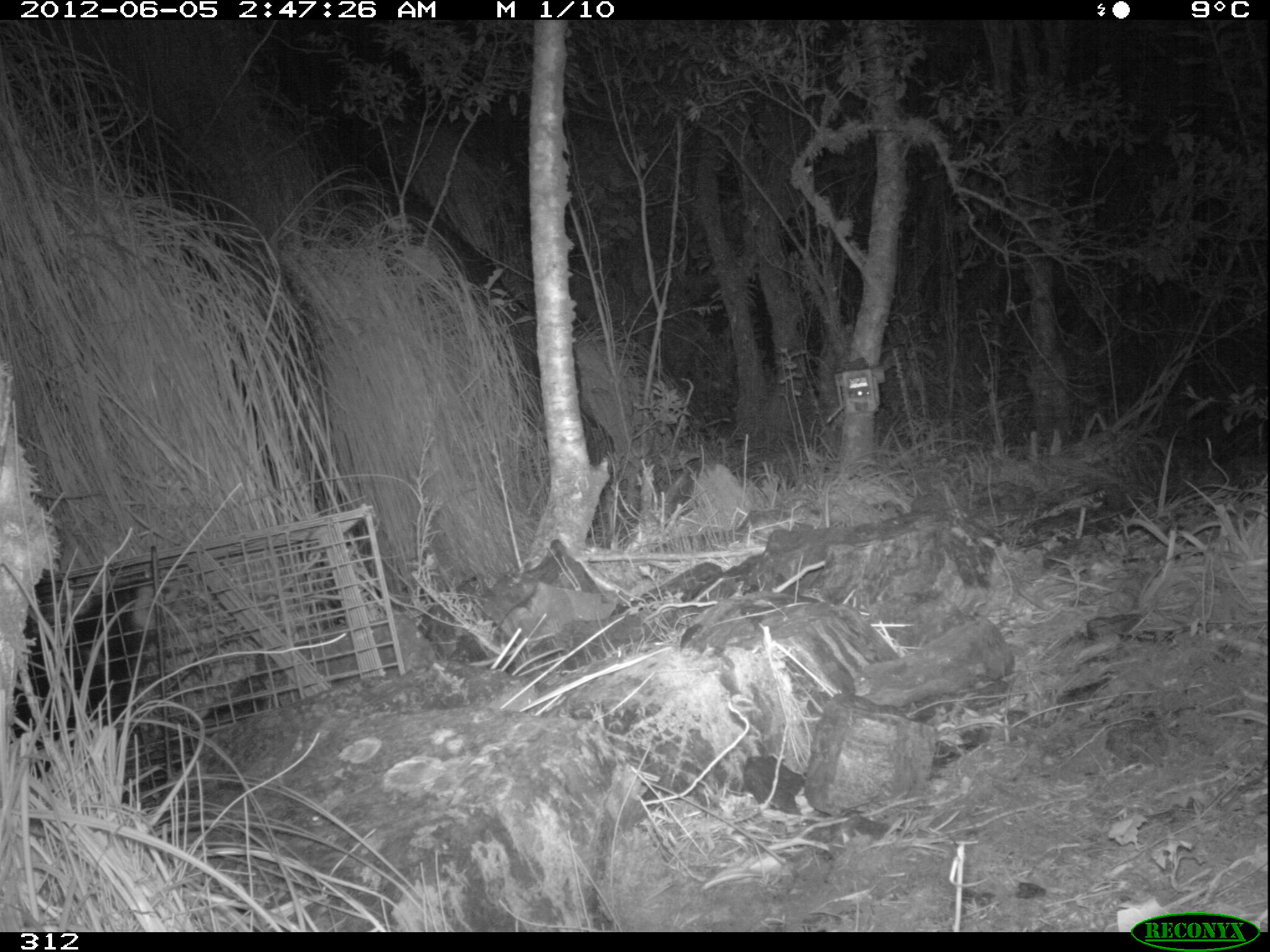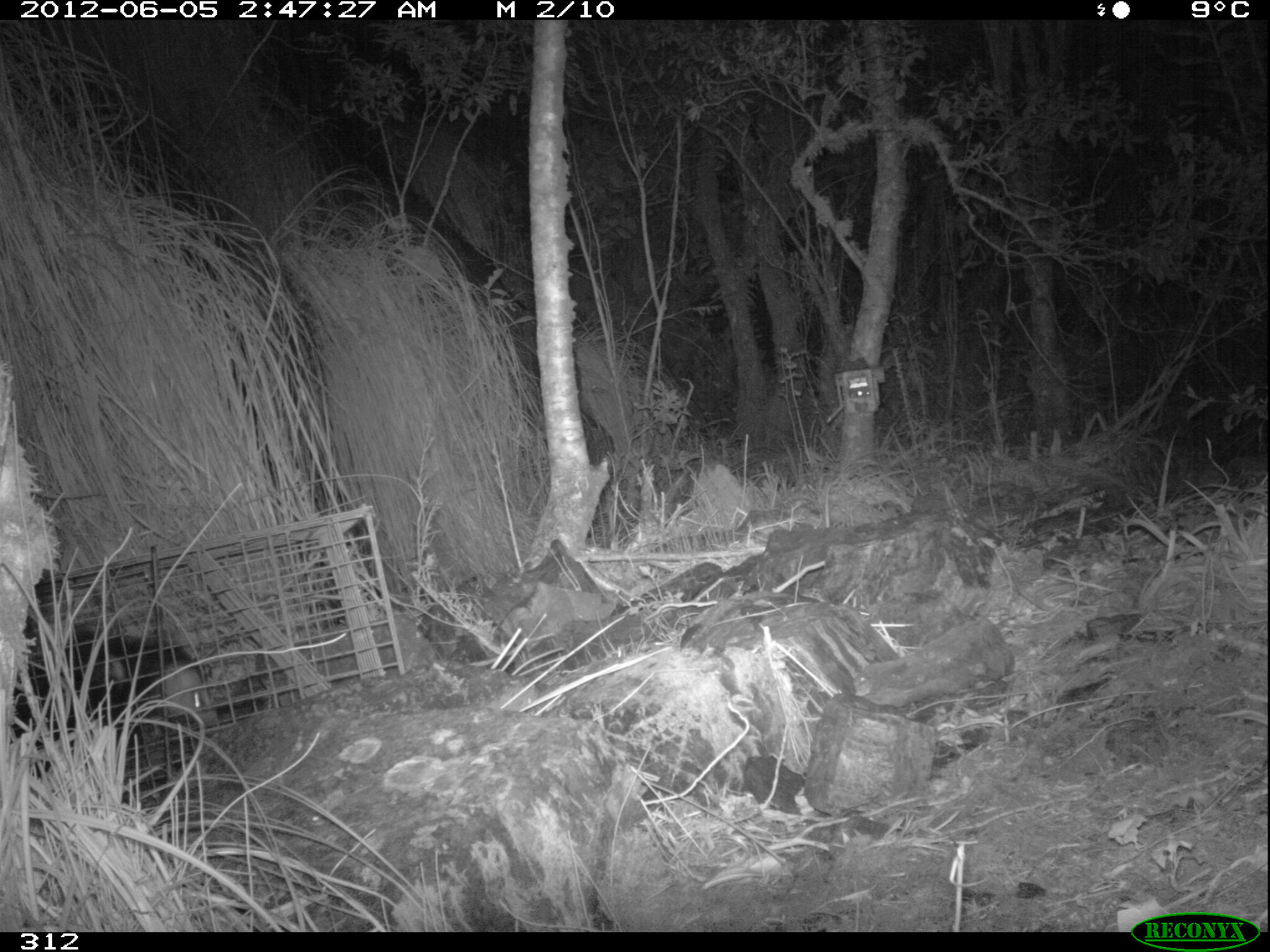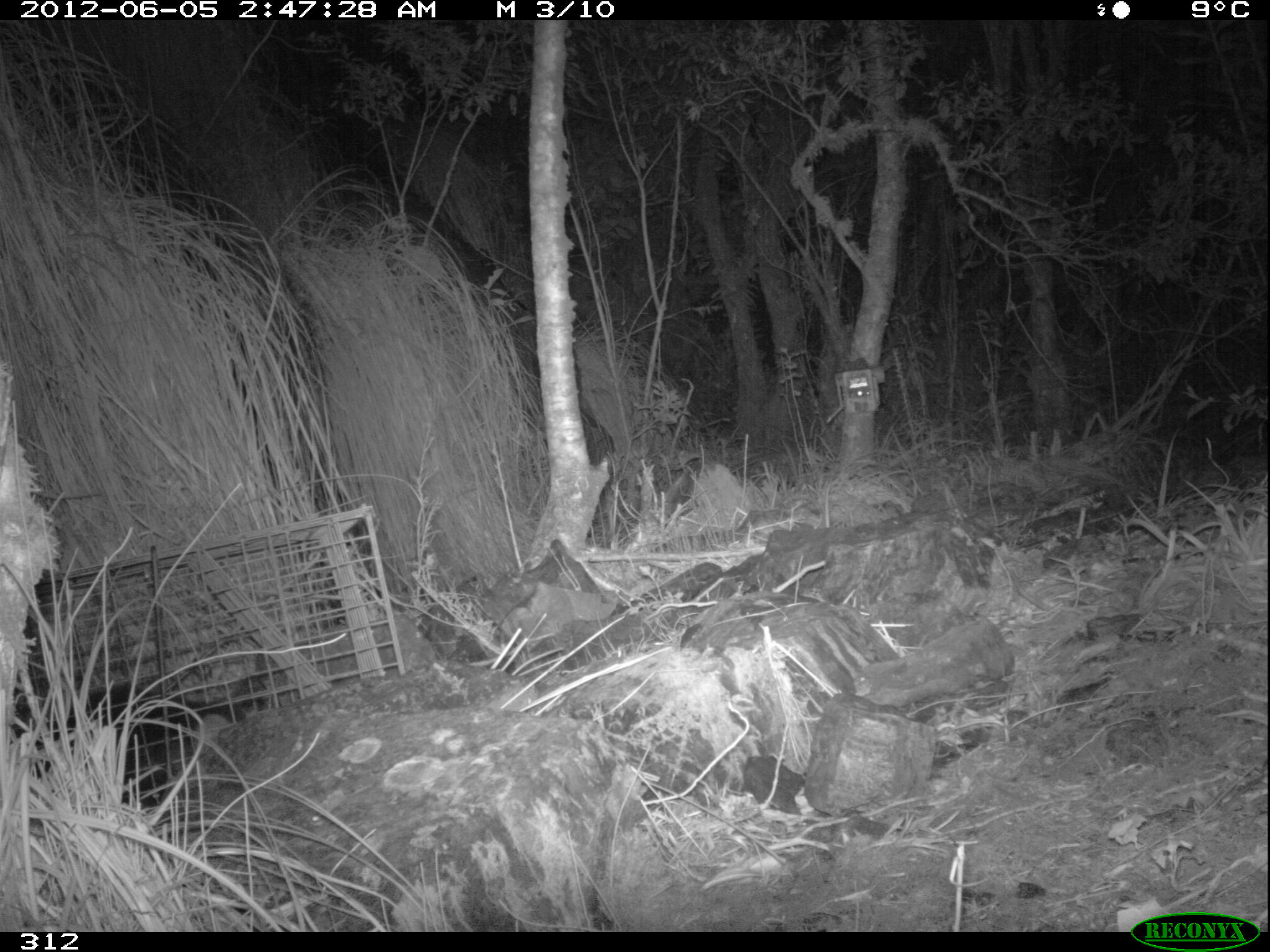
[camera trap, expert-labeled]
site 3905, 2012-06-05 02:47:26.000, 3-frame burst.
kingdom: Animalia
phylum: Chordata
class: Mammalia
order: Didelphimorphia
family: Didelphidae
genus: Didelphis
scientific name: Didelphis pernigra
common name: andean white-eared opossum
Didelphis pernigra (andean white-eared opossum).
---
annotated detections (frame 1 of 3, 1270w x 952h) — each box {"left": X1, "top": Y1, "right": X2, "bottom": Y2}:
didelphis pernigra: {"left": 8, "top": 578, "right": 159, "bottom": 775}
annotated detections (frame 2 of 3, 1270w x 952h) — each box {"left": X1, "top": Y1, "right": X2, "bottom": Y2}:
didelphis pernigra: {"left": 9, "top": 624, "right": 218, "bottom": 738}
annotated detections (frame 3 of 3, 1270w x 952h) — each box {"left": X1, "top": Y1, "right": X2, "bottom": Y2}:
didelphis pernigra: {"left": 13, "top": 681, "right": 247, "bottom": 805}